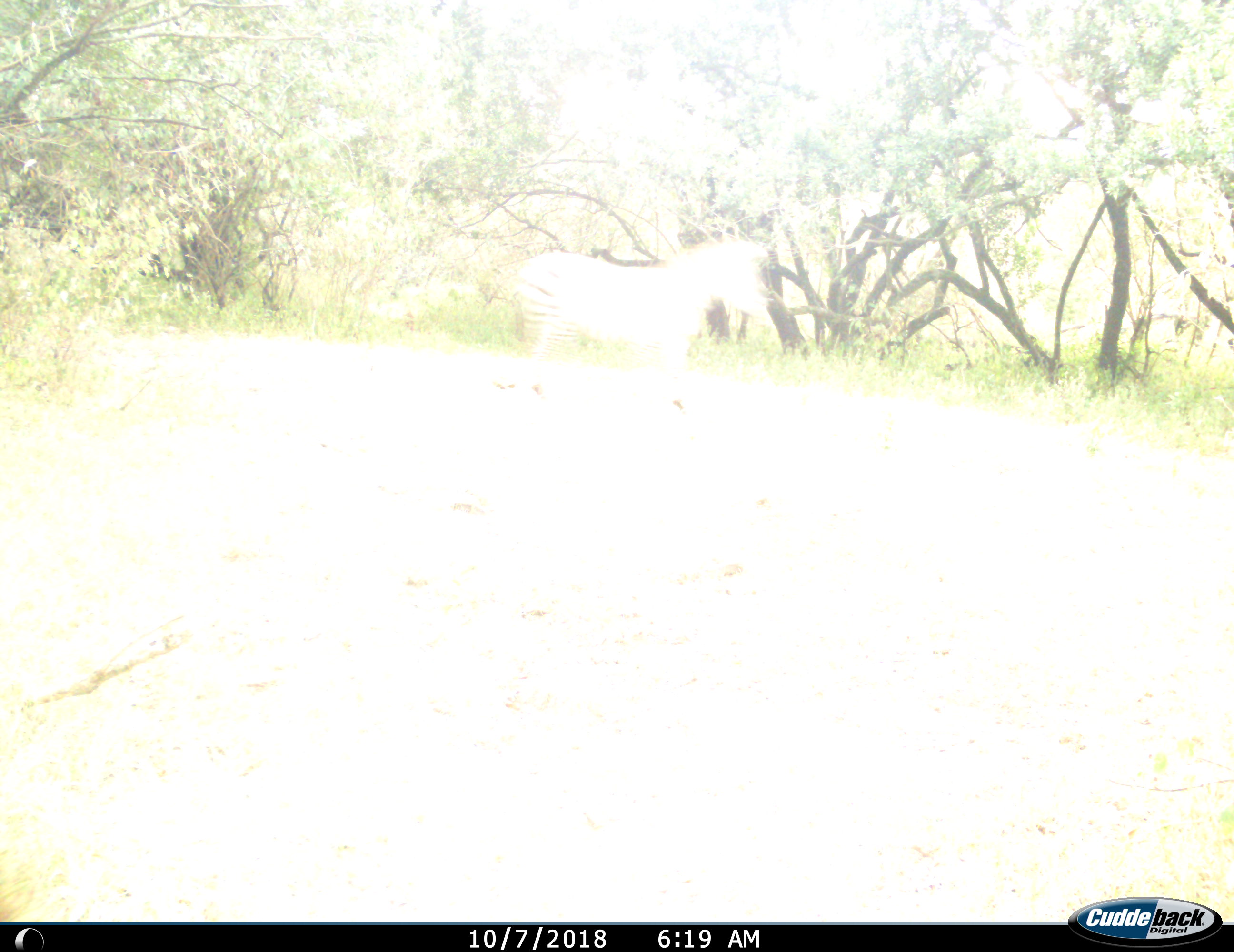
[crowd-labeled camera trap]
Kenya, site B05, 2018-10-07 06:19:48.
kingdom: Animalia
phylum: Chordata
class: Mammalia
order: Perissodactyla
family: Equidae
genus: Equus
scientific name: Equus quagga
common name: plains zebra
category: zebra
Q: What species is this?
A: Zebra (plains zebra) (Equus quagga).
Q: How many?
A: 1.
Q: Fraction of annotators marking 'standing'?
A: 75%.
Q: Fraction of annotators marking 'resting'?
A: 0%.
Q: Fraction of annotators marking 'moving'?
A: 25%.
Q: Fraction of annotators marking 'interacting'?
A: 0%.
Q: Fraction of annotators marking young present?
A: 0%.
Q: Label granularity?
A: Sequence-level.